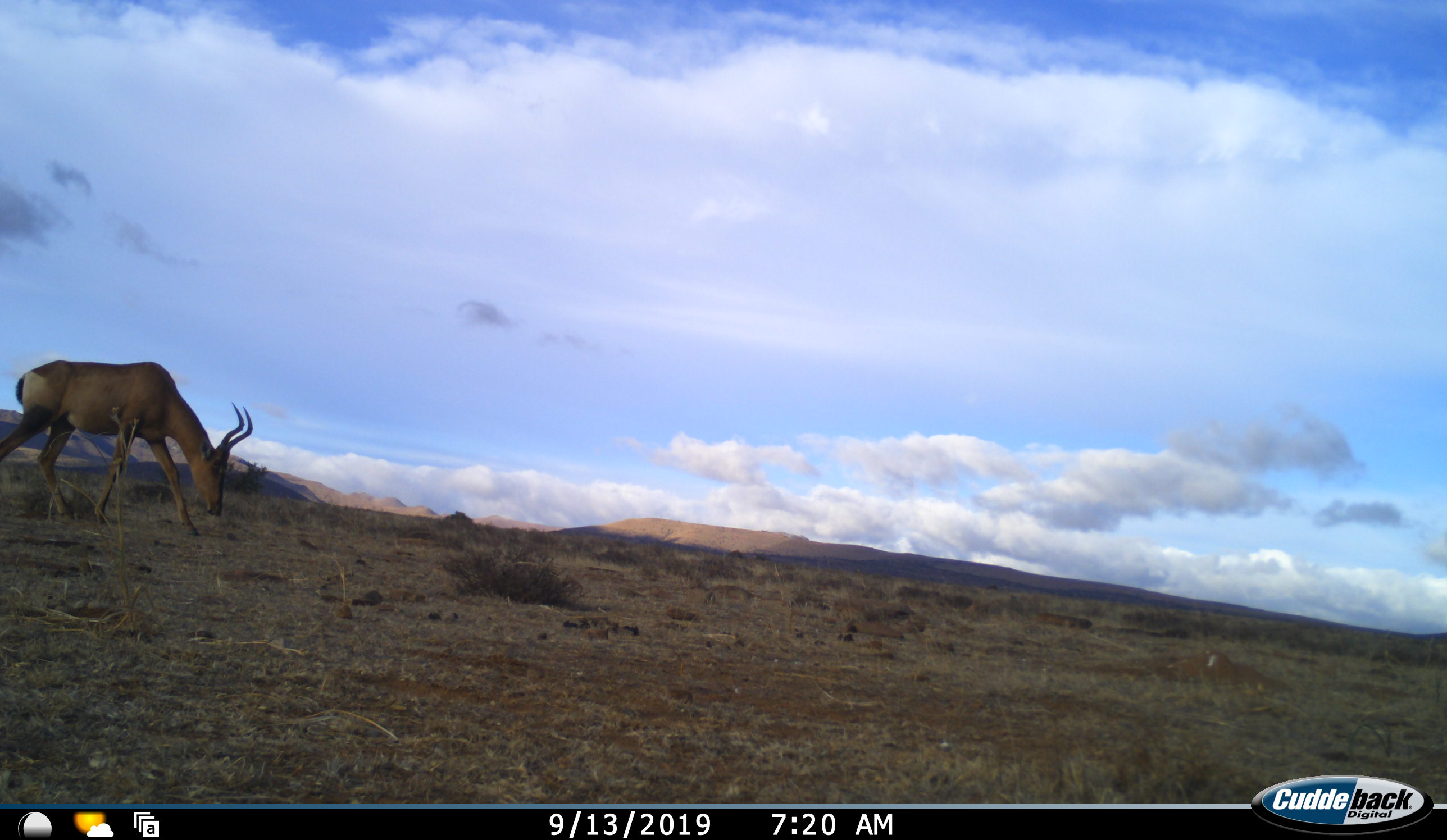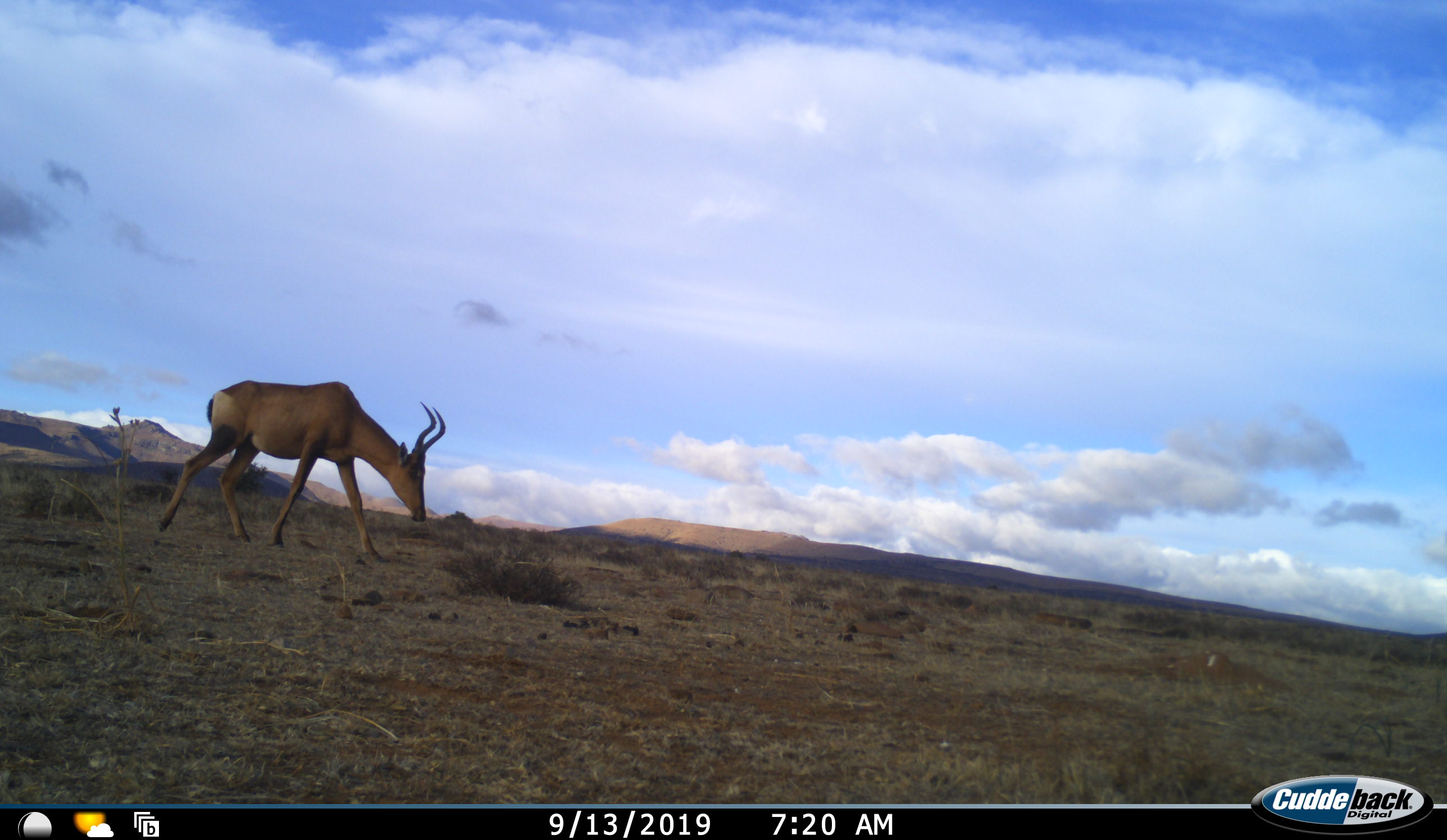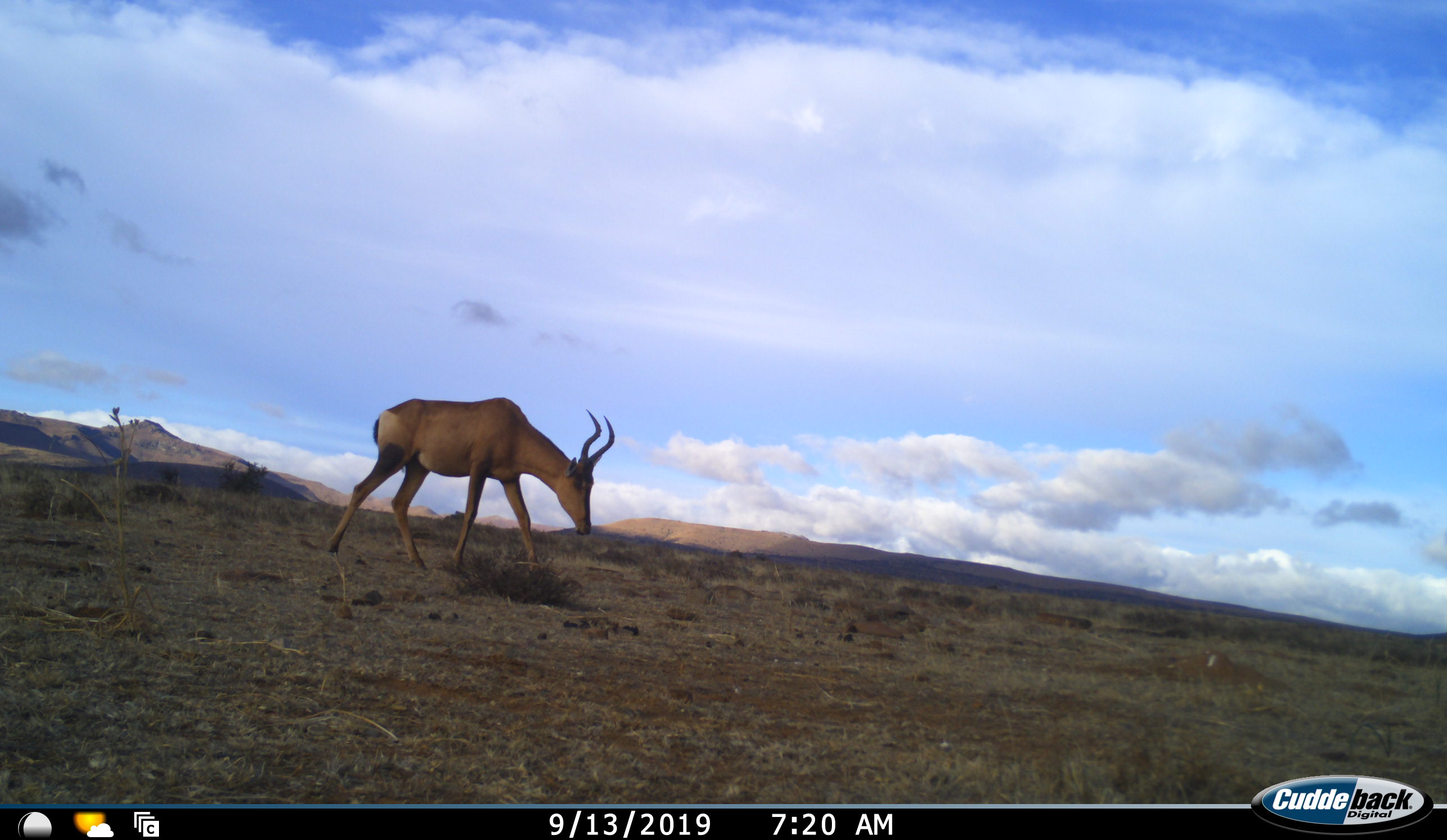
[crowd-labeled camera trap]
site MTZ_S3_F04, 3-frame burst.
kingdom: Animalia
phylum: Chordata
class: Mammalia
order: Artiodactyla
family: Bovidae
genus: Alcelaphus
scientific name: Alcelaphus buselaphus caama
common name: red hartebeest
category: hartebeestred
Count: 1.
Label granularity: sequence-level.